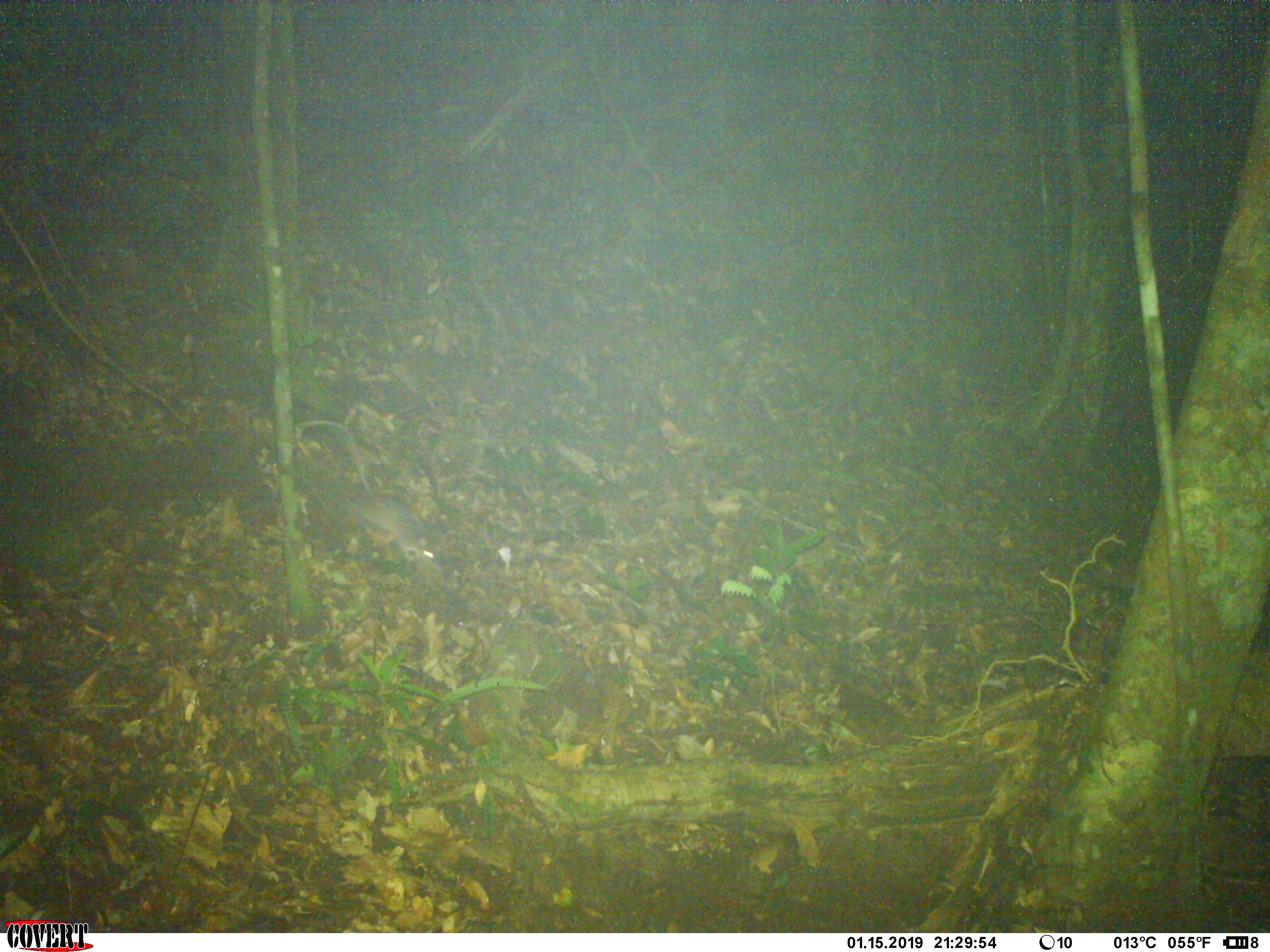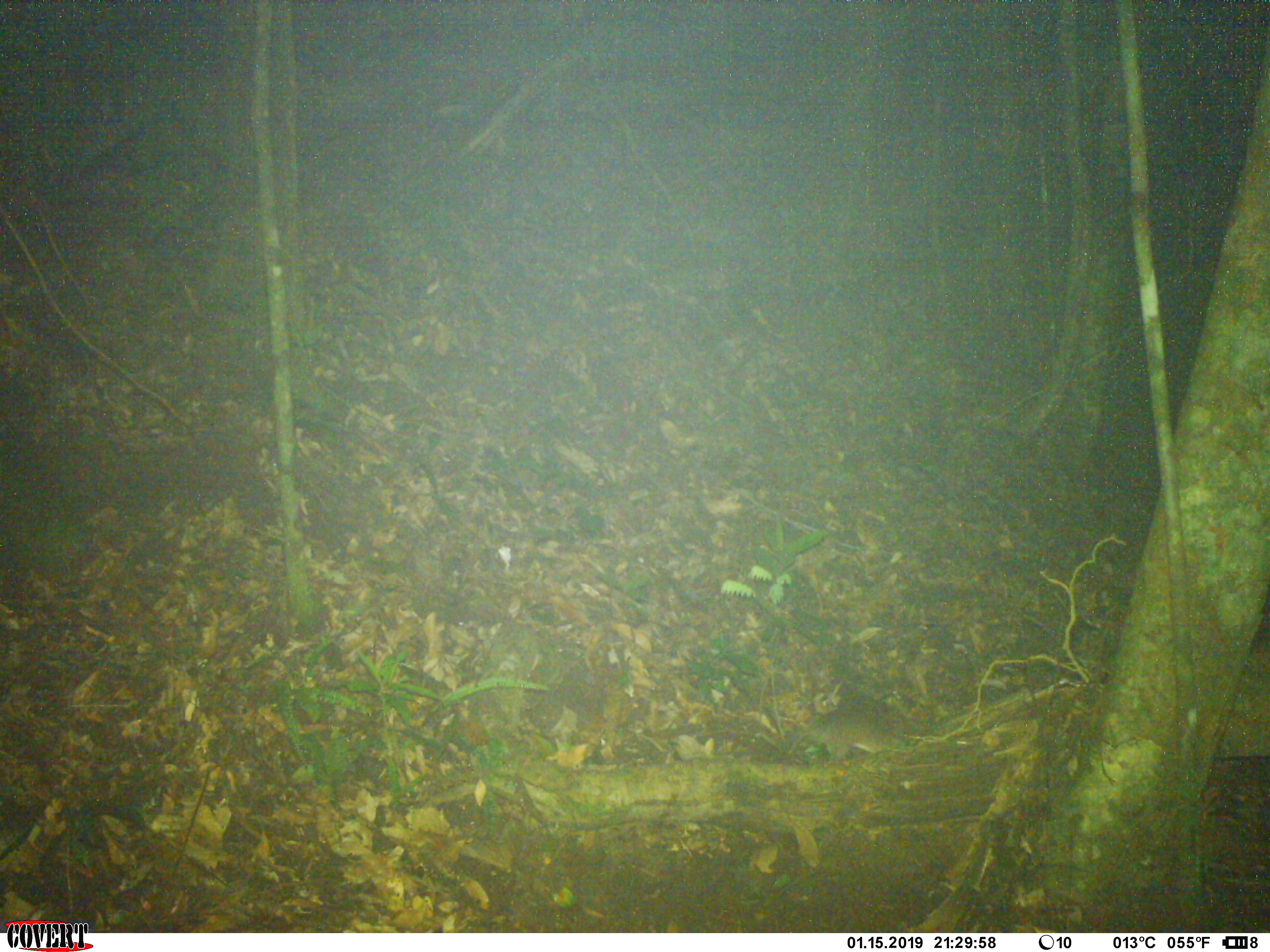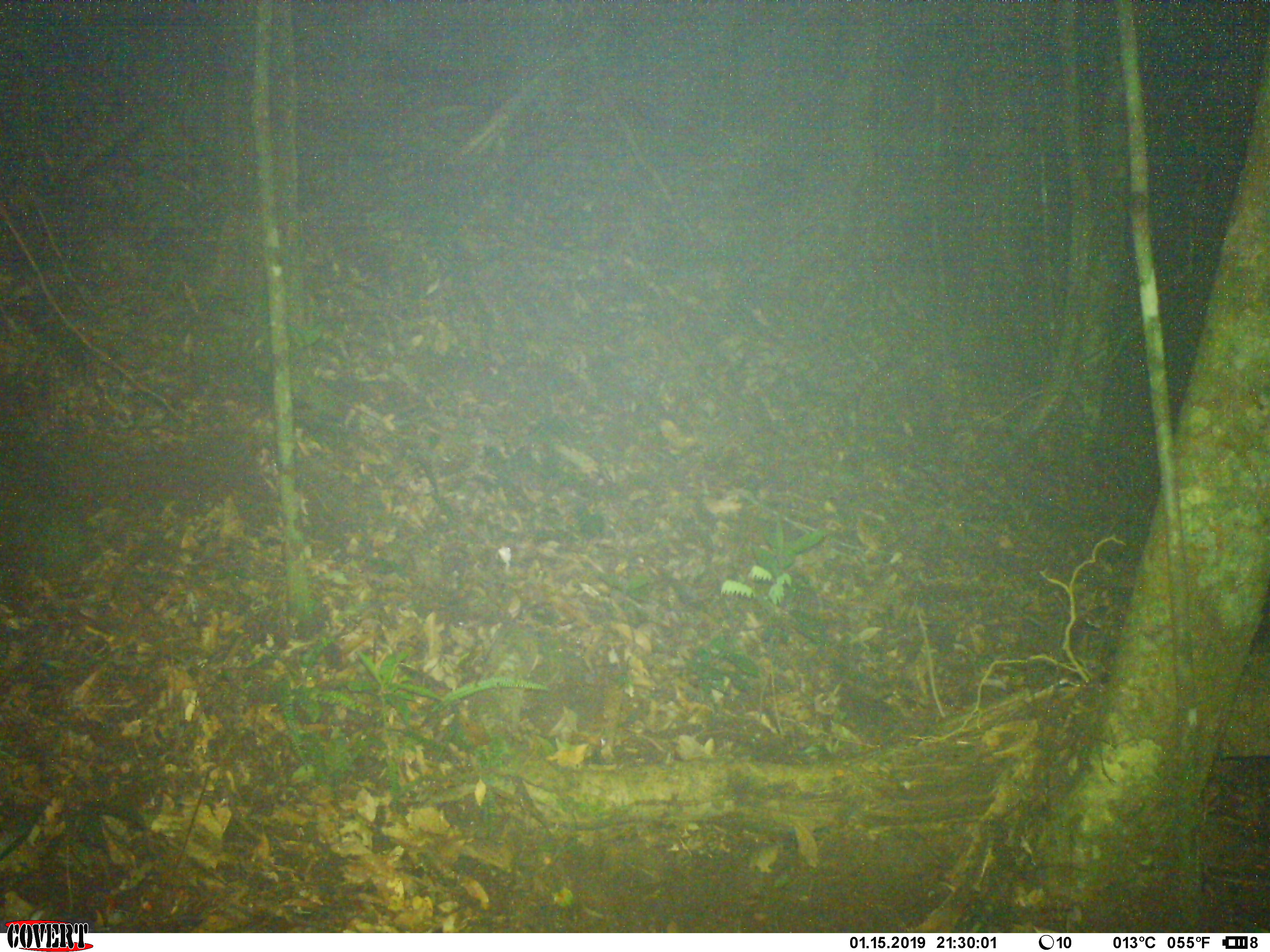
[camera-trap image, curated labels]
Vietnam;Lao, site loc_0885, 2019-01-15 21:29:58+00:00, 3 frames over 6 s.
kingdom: Animalia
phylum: Chordata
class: Mammalia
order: Rodentia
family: Muridae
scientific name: Muridae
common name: old-world mice and rats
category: unidentified murid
Unidentified murid (old-world mice and rats) (Muridae). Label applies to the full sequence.